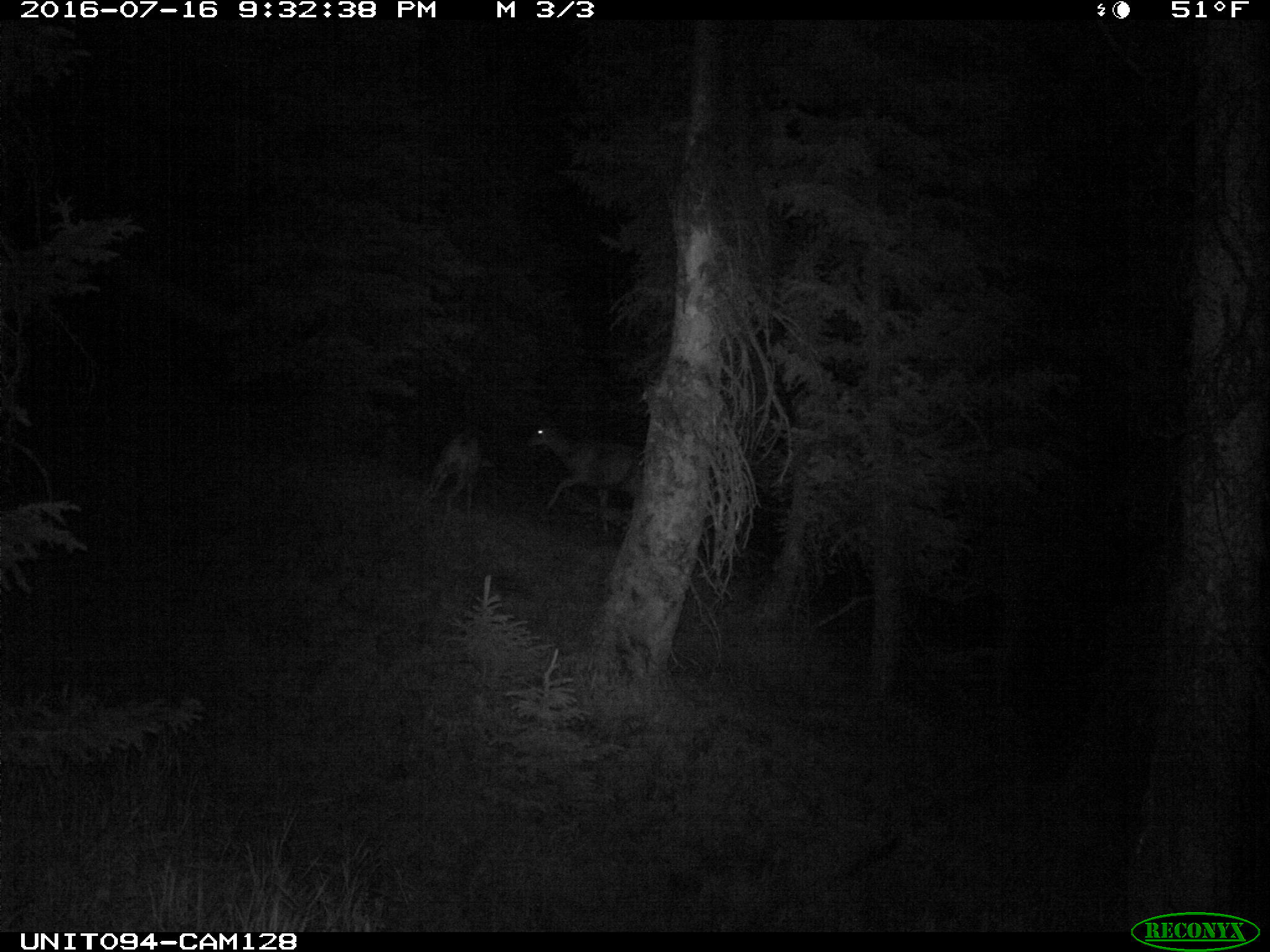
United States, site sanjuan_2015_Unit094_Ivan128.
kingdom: Animalia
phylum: Chordata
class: Mammalia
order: Artiodactyla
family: Cervidae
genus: Odocoileus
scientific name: Odocoileus hemionus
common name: mule deer